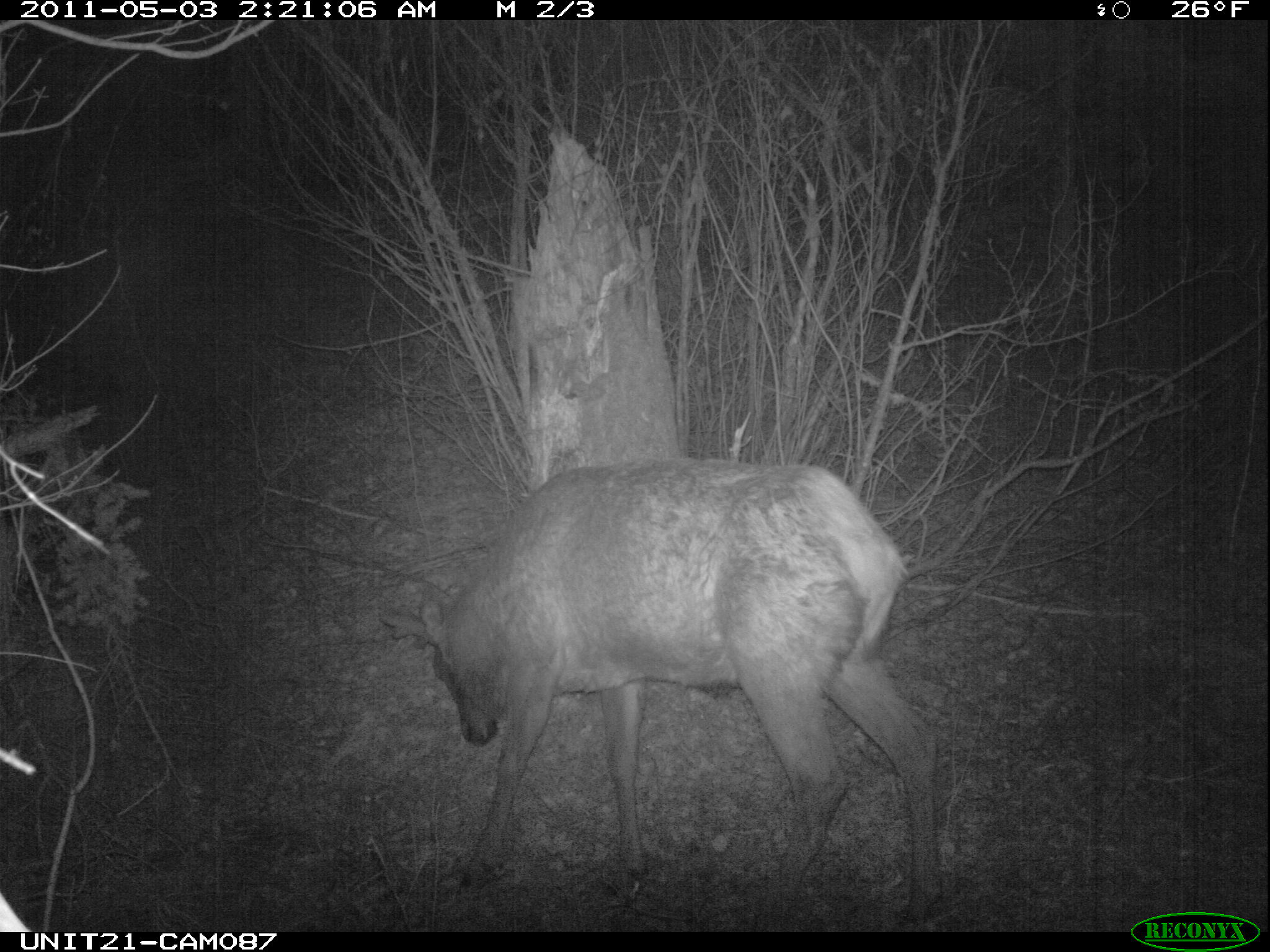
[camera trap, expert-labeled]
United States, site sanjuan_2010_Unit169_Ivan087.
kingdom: Animalia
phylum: Chordata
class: Mammalia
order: Artiodactyla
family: Cervidae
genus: Cervus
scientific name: Cervus elaphus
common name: red deer